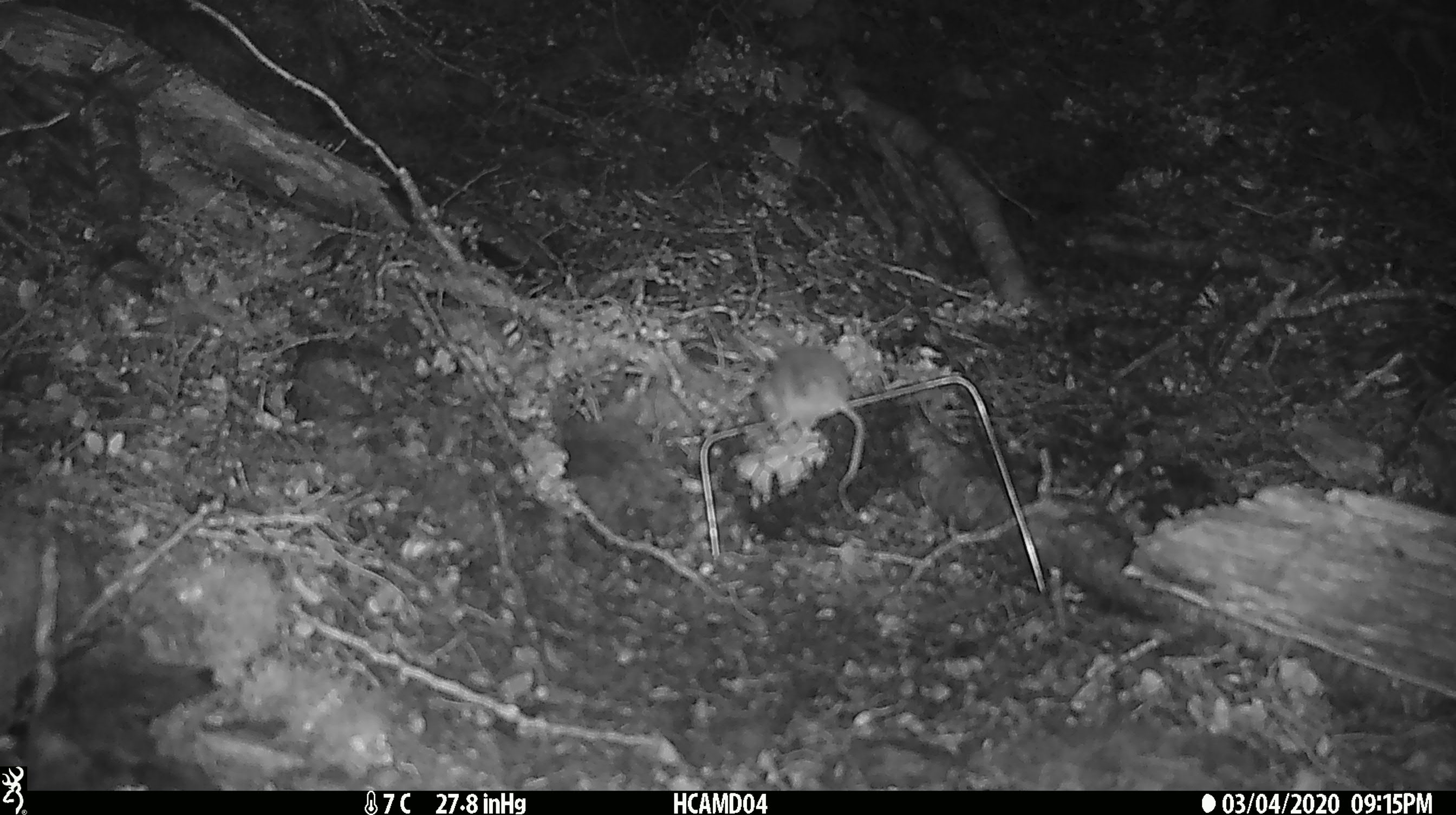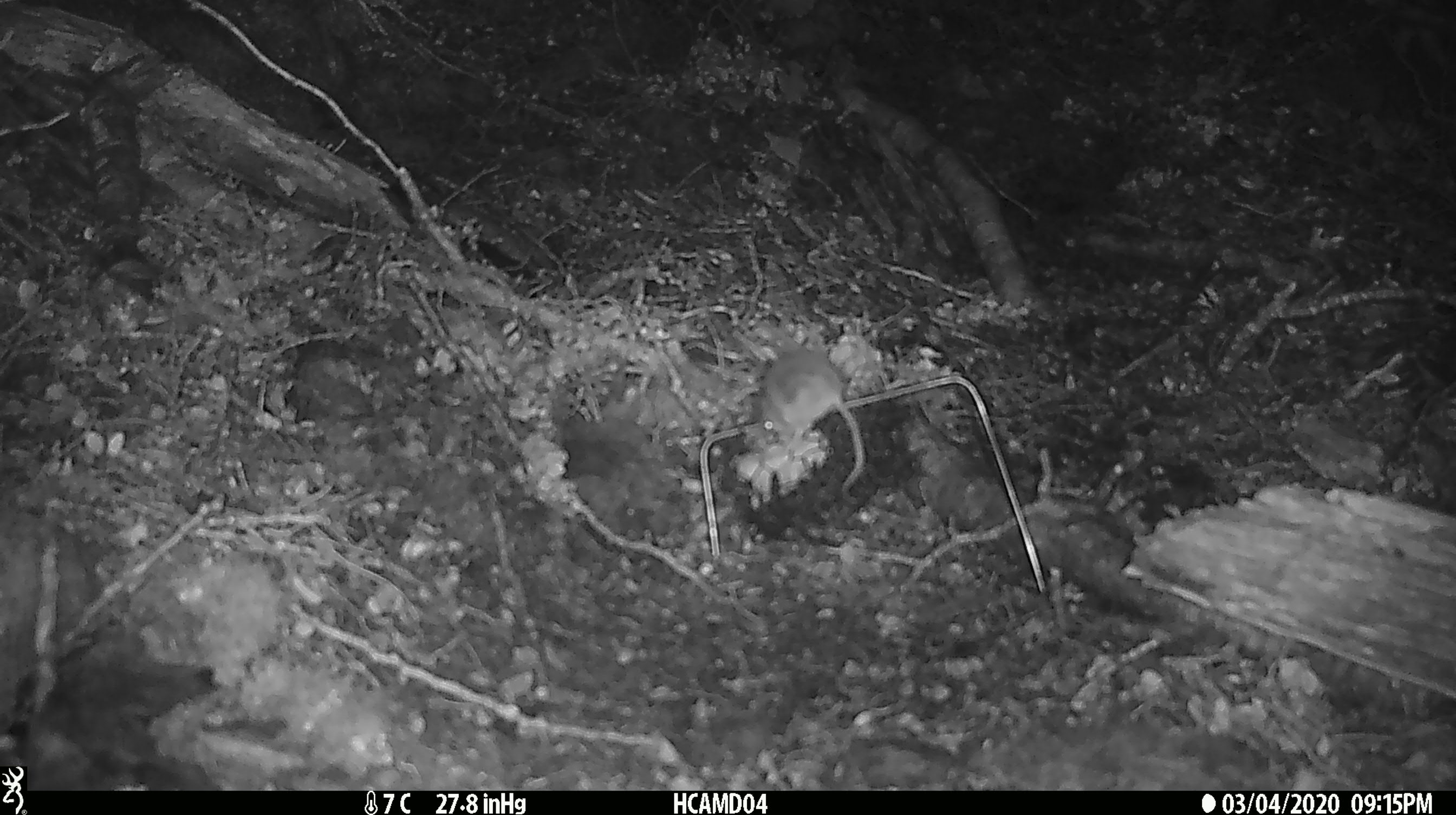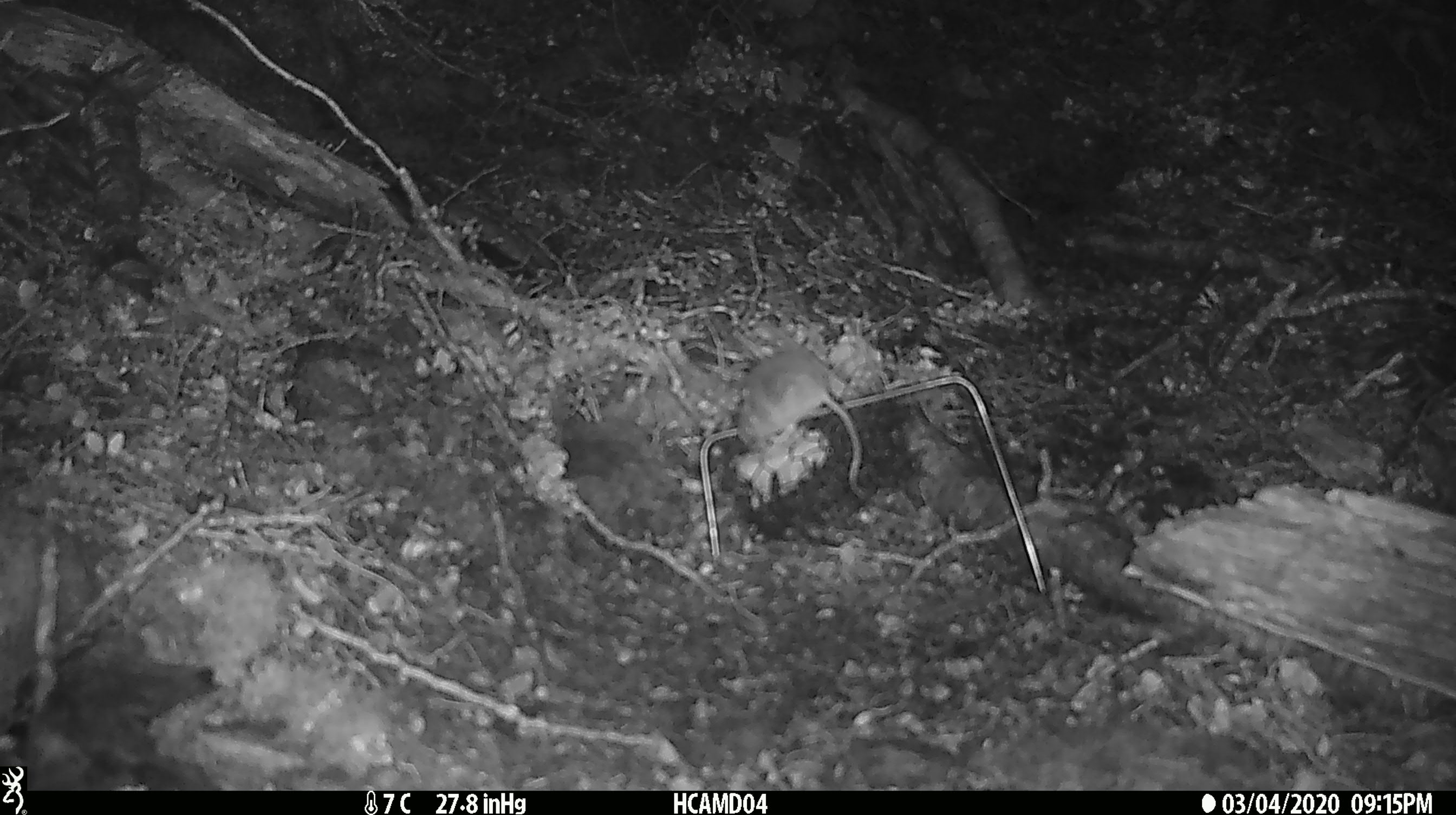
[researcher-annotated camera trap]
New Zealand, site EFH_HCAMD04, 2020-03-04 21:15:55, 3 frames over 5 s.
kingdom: Animalia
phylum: Chordata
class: Mammalia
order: Rodentia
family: Muridae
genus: Mus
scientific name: Mus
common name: mouse